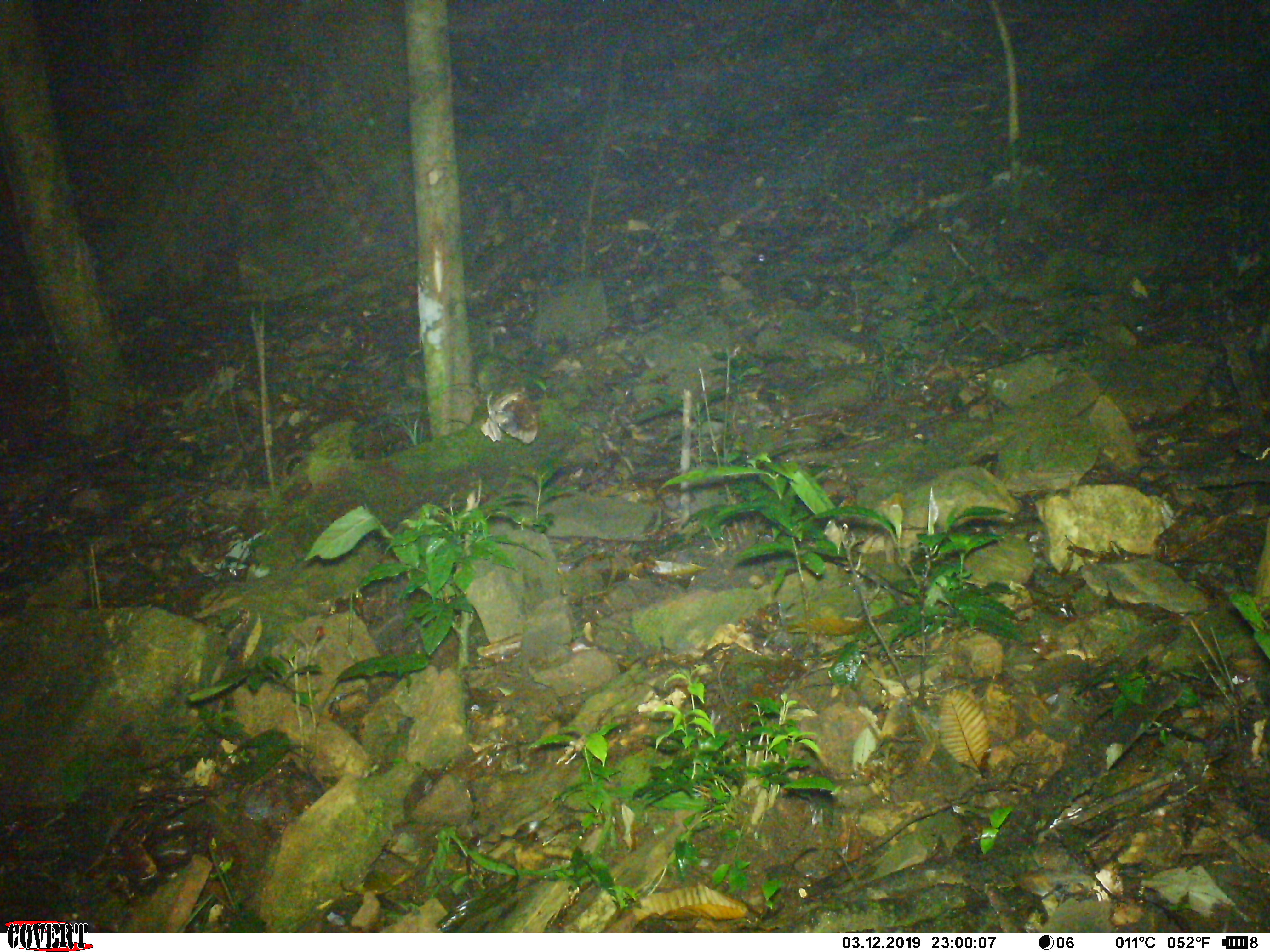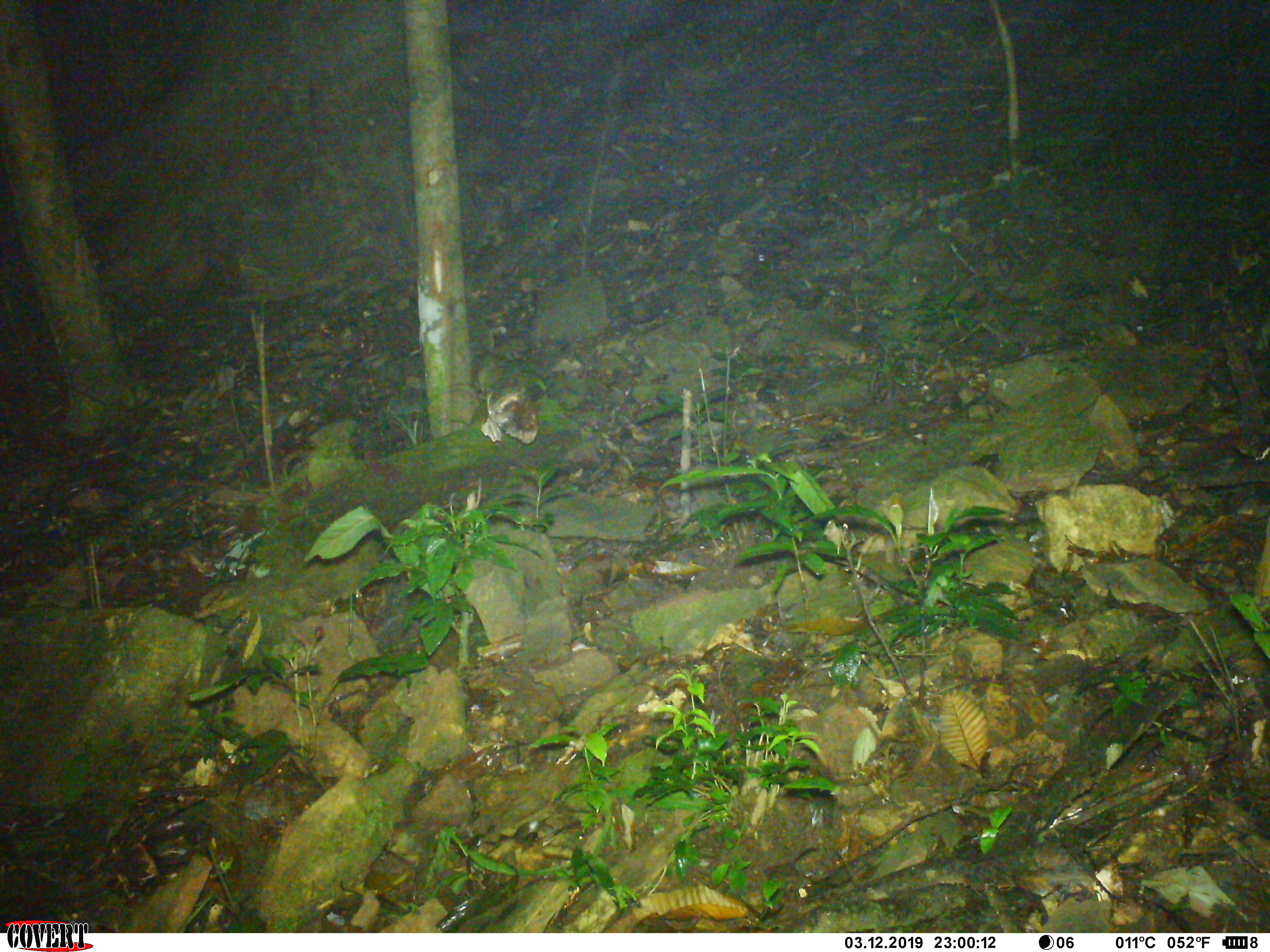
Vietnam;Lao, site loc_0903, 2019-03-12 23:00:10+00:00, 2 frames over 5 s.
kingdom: Animalia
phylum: Chordata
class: Mammalia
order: Rodentia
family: Muridae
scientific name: Muridae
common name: old-world mice and rats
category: unidentified murid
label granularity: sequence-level